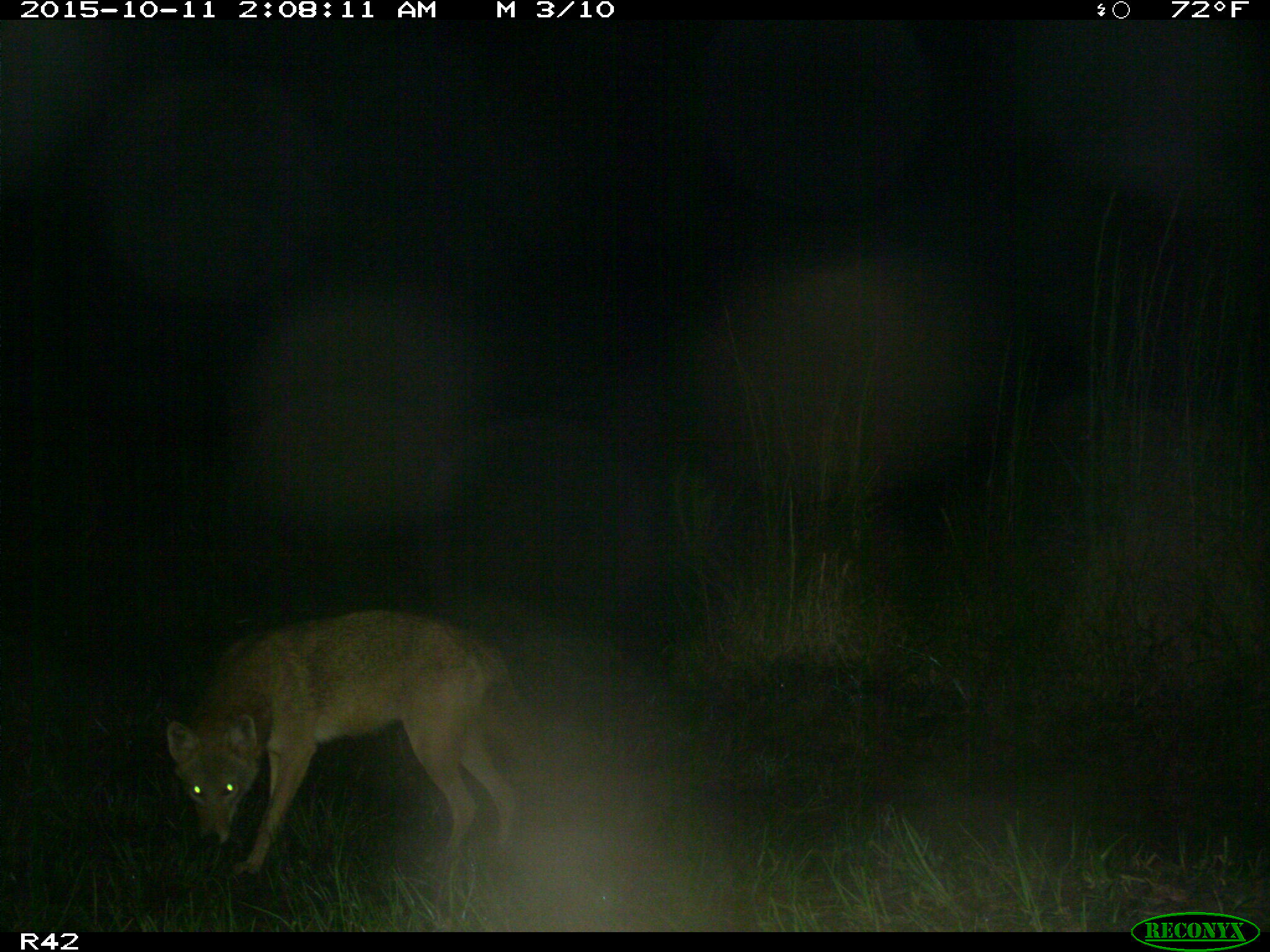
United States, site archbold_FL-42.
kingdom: Animalia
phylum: Chordata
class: Mammalia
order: Carnivora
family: Canidae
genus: Canis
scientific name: Canis latrans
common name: coyote